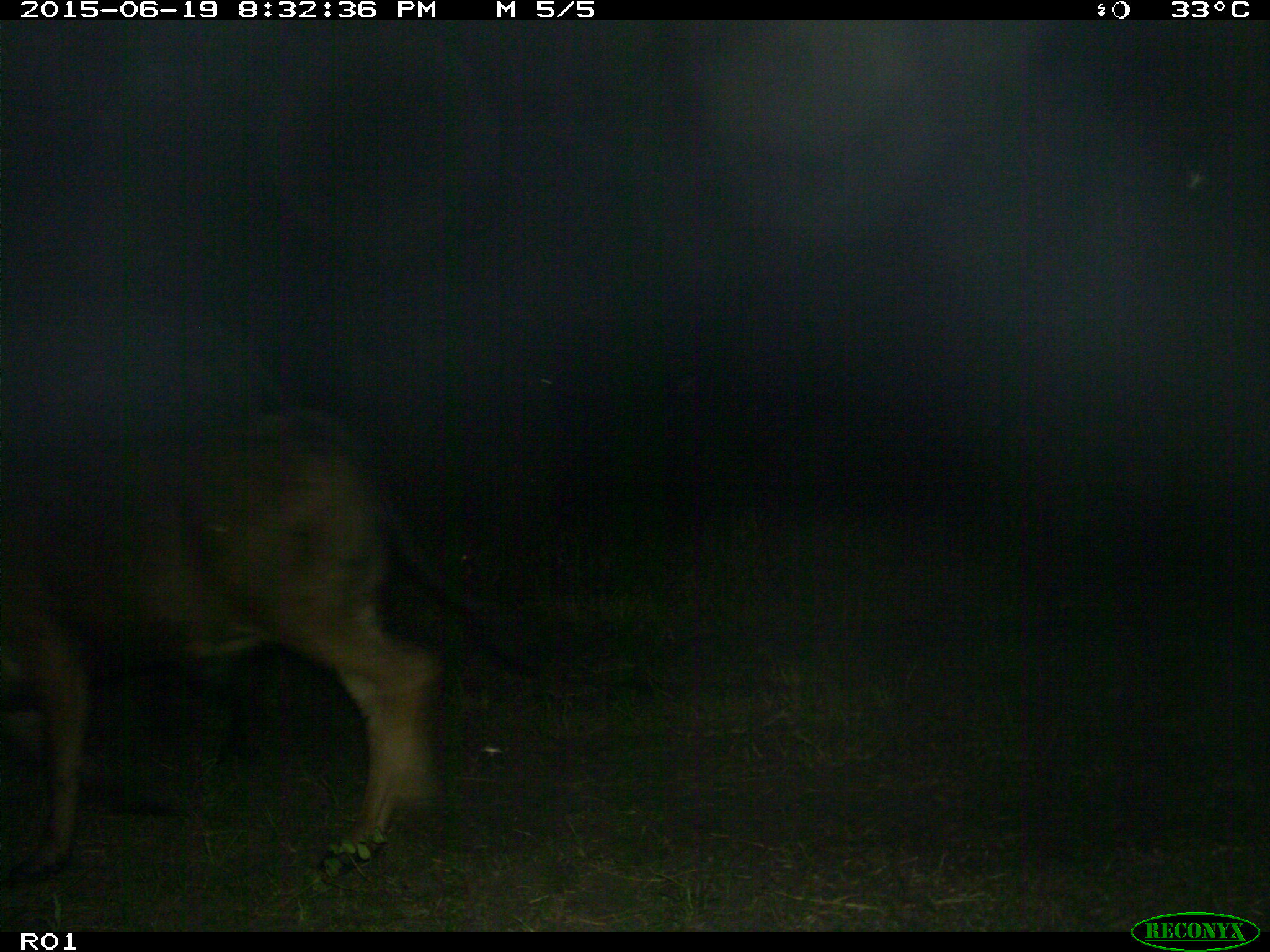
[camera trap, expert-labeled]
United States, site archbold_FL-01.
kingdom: Animalia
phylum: Chordata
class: Mammalia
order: Artiodactyla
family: Bovidae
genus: Bos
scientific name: Bos taurus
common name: domestic cow